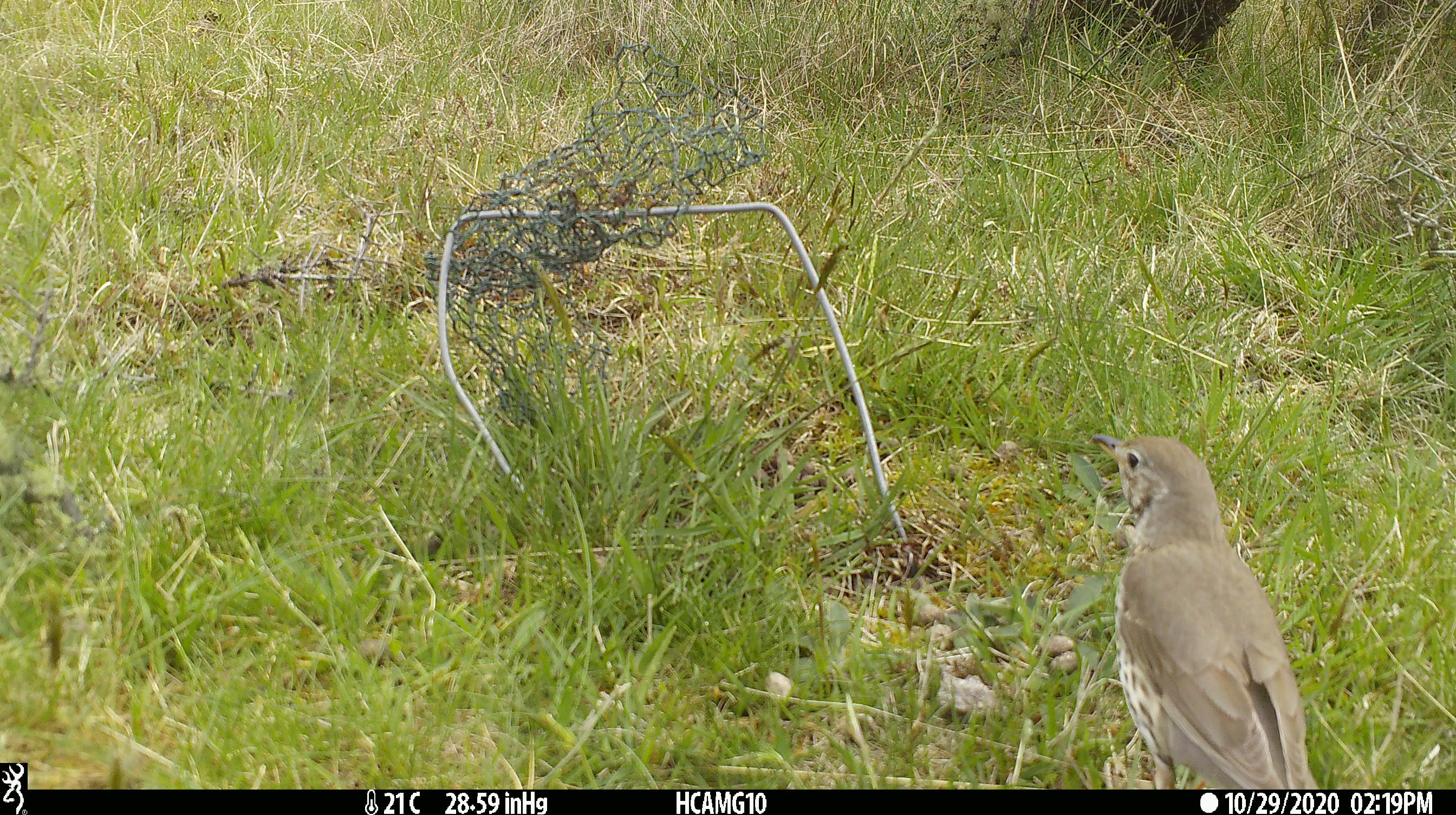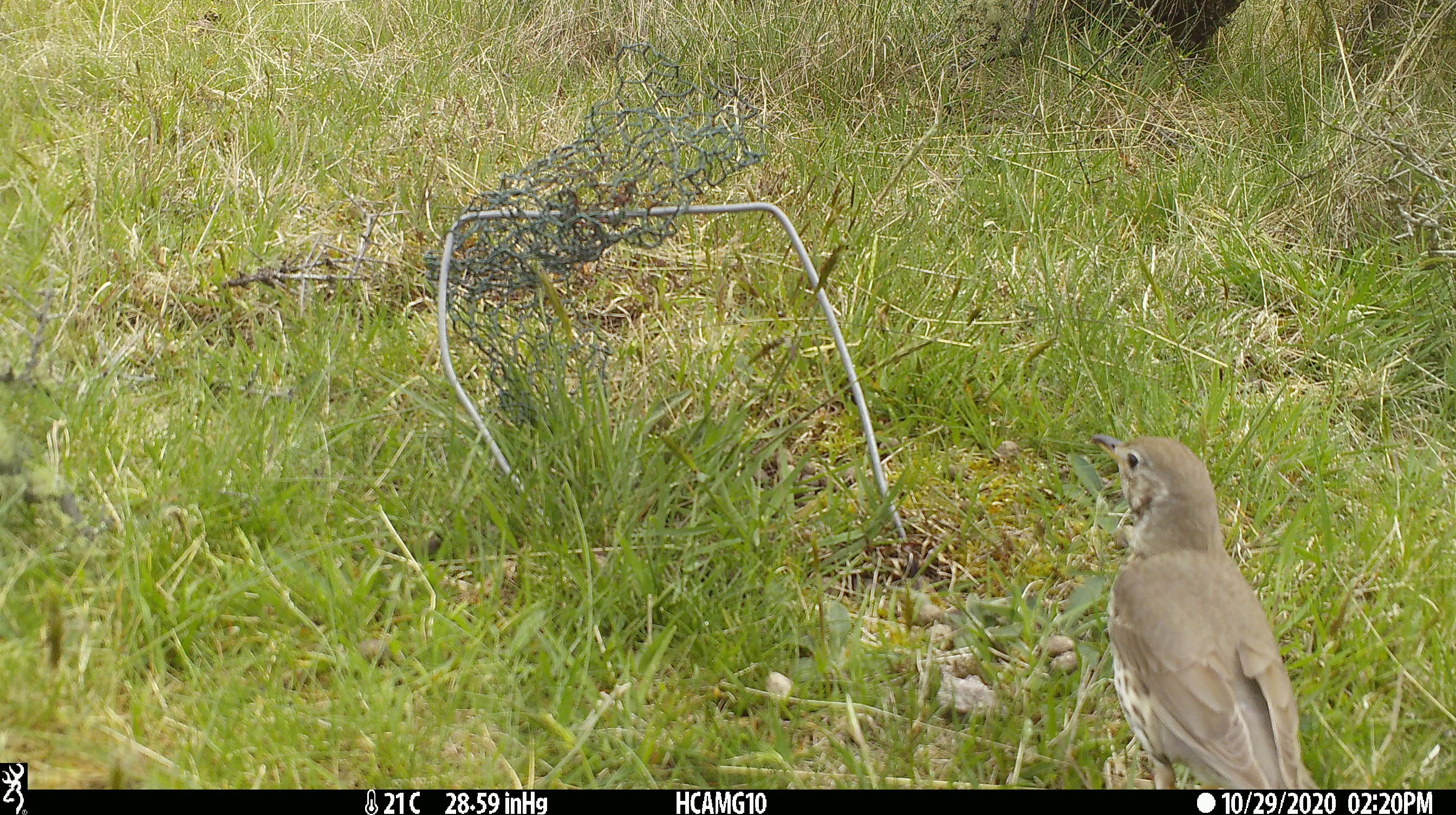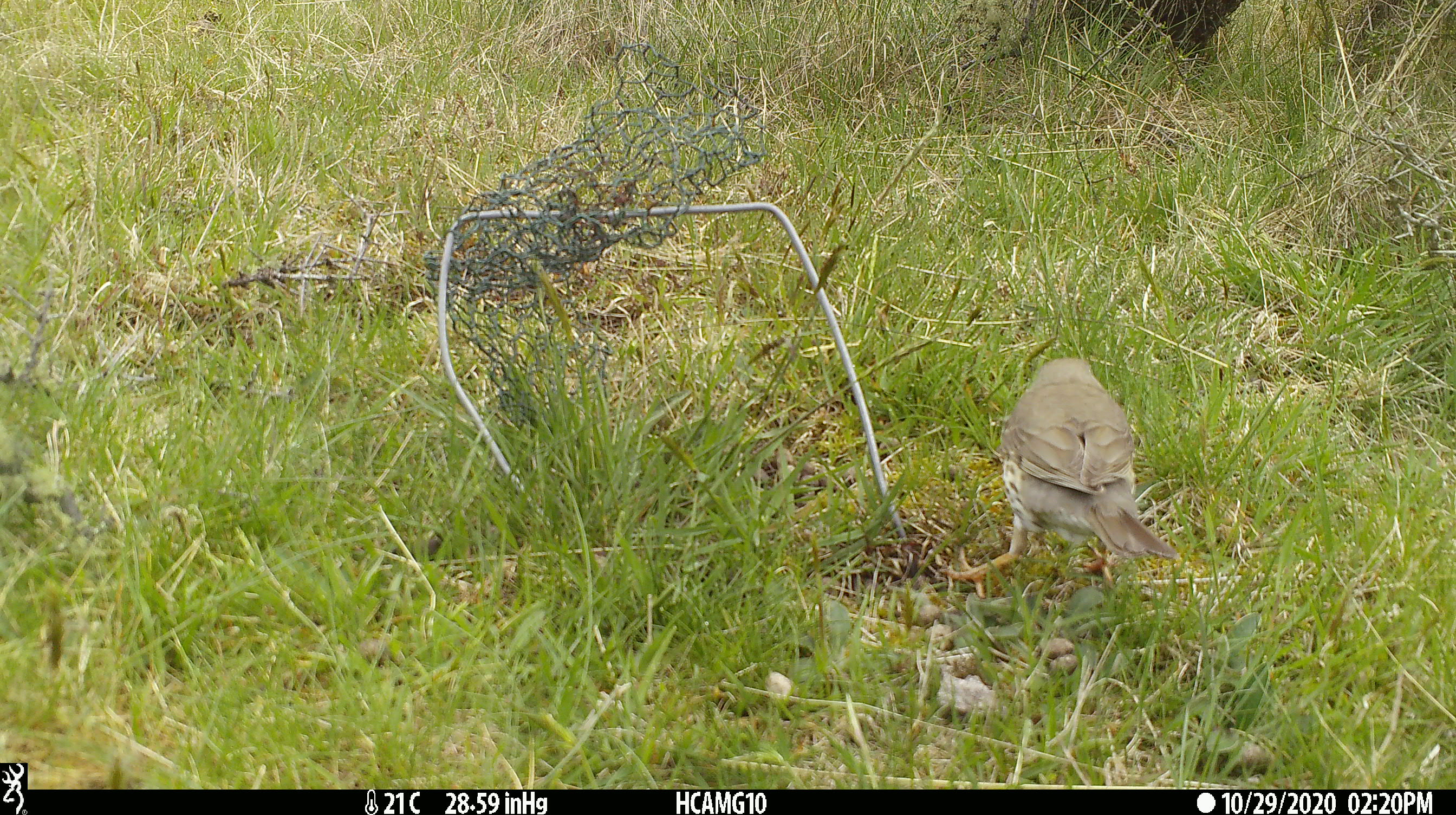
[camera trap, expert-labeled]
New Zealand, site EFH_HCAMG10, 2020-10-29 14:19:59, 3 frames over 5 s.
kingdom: Animalia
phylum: Chordata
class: Aves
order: Passeriformes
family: Turdidae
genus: Turdus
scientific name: Turdus philomelos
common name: song thrush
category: thrush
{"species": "thrush (song thrush) (Turdus philomelos)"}